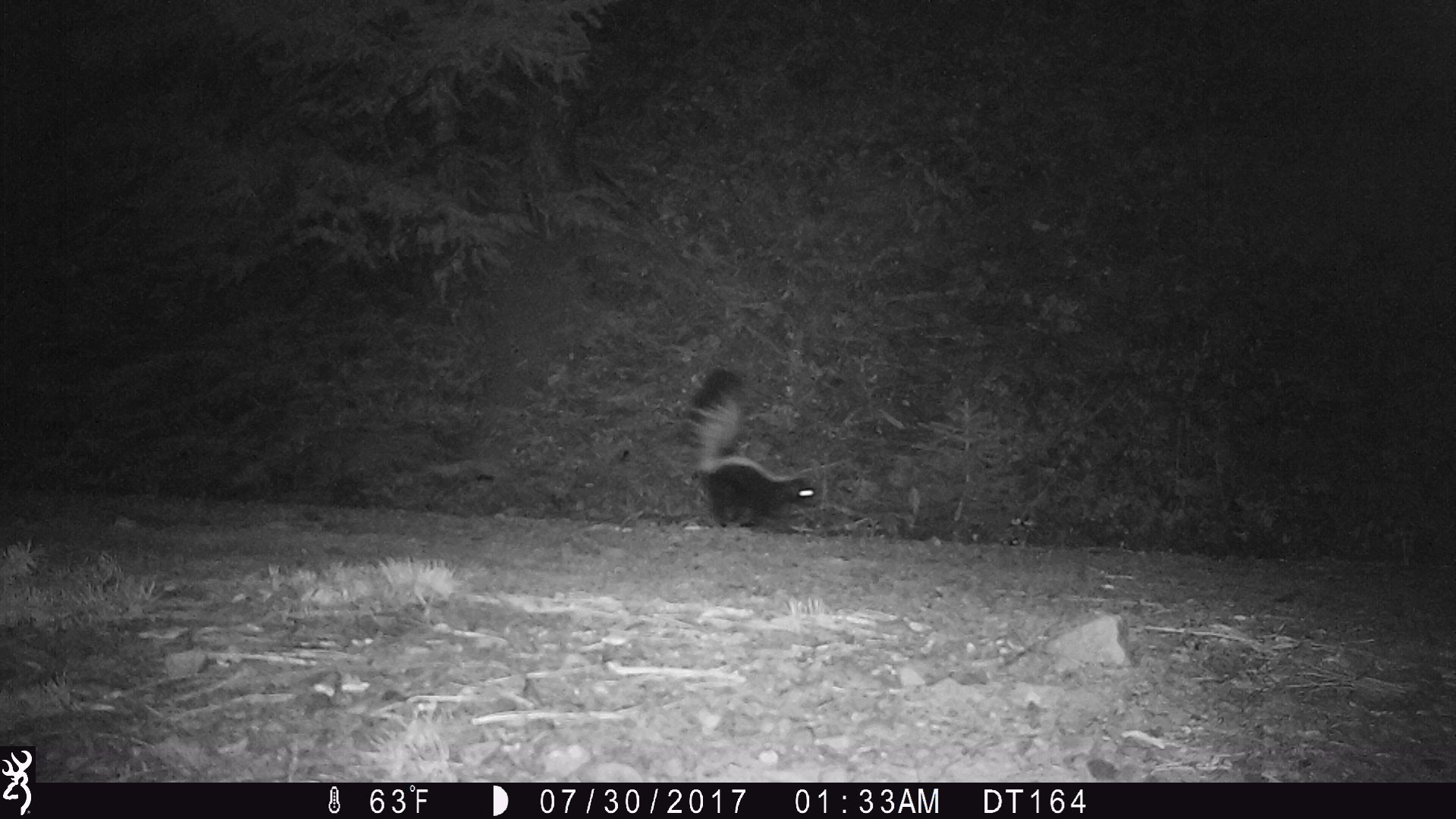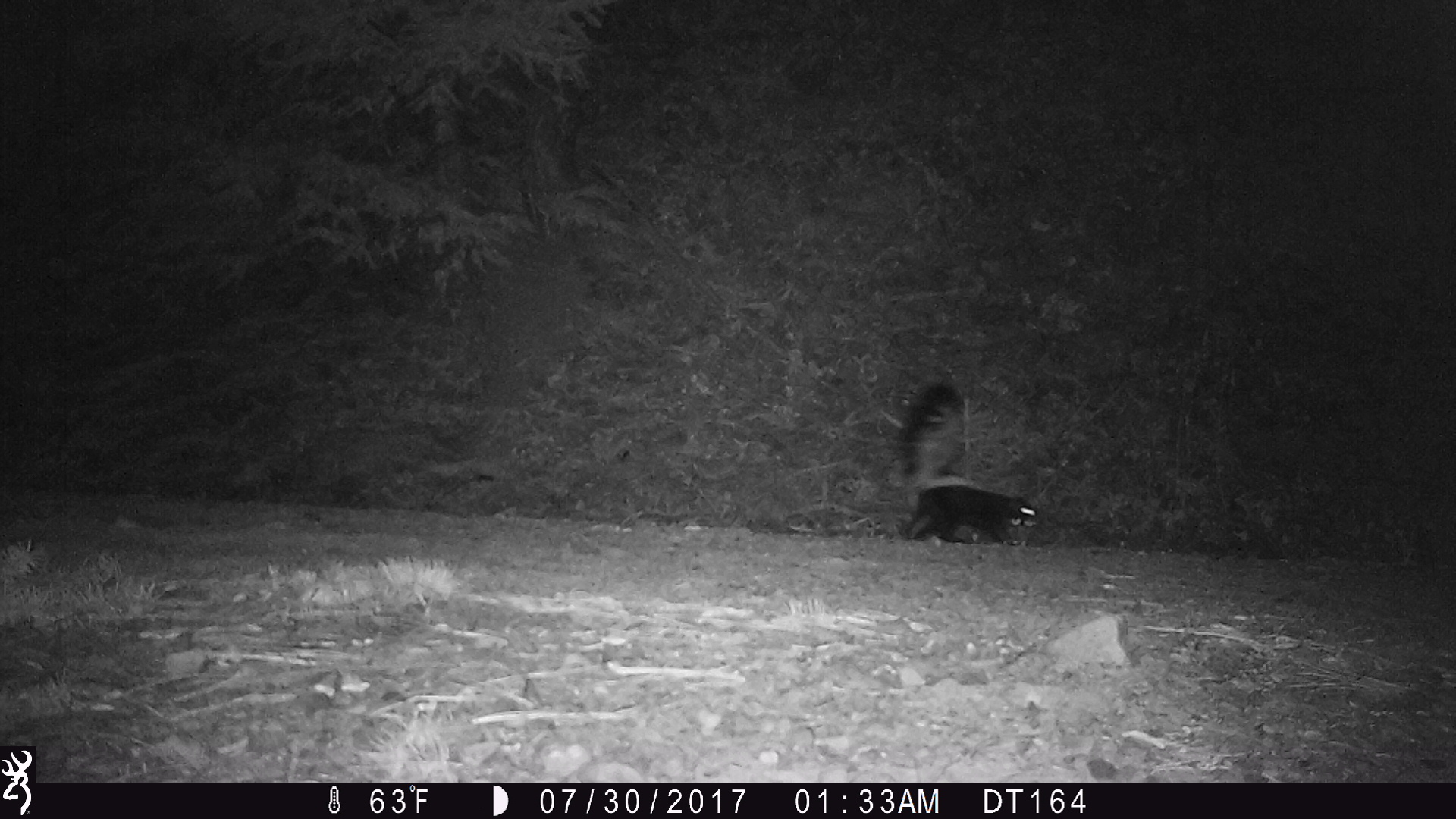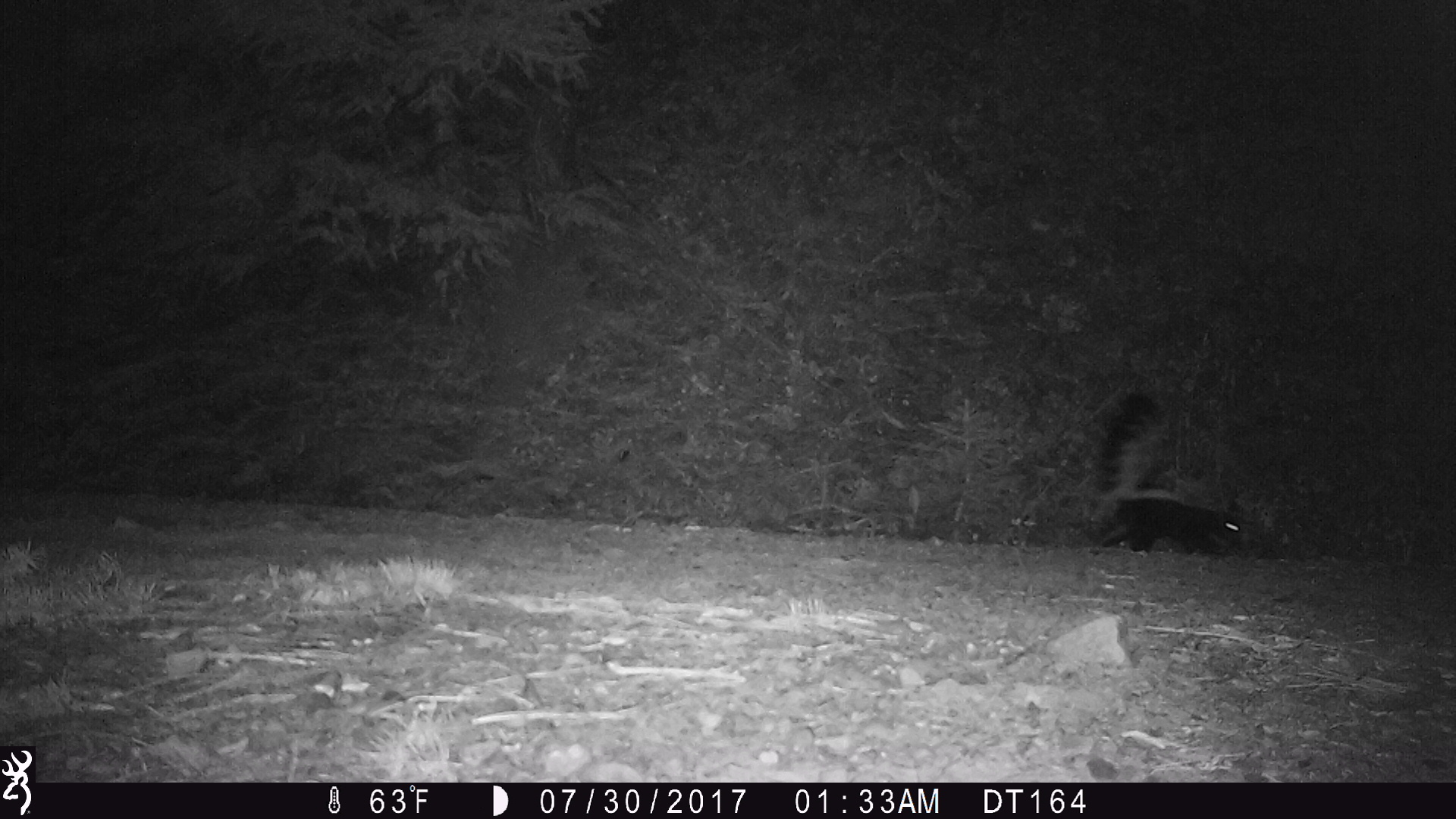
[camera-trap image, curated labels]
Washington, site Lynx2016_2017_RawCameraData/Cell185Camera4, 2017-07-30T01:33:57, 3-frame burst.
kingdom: Animalia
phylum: Chordata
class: Mammalia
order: Carnivora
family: Mephitidae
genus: Mephitis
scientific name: Mephitis mephitis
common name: striped skunk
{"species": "Mephitis mephitis (striped skunk)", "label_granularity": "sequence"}